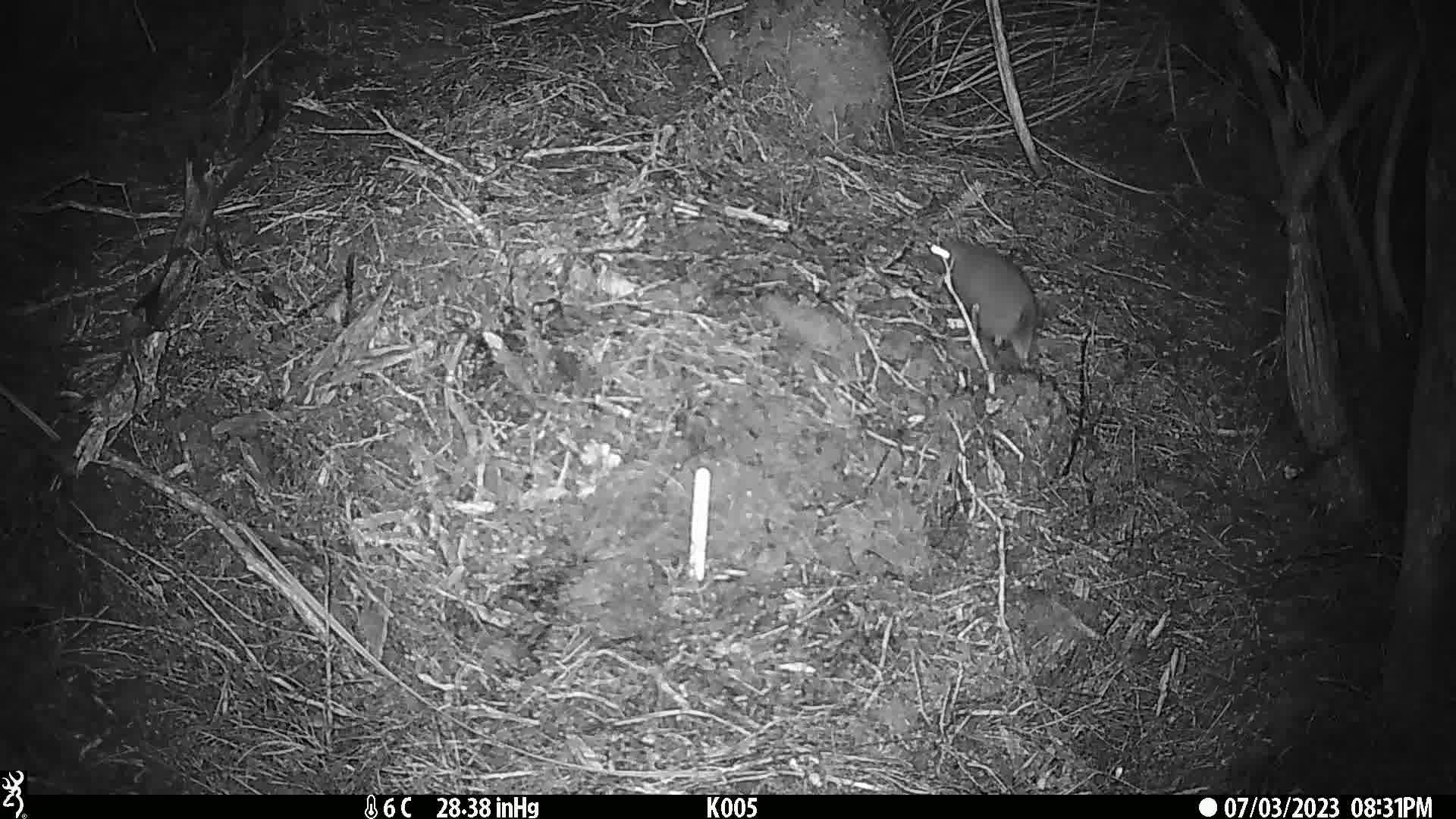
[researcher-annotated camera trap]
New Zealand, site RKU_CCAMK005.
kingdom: Animalia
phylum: Chordata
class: Mammalia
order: Rodentia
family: Muridae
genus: Rattus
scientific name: Rattus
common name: rat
Rat (Rattus).